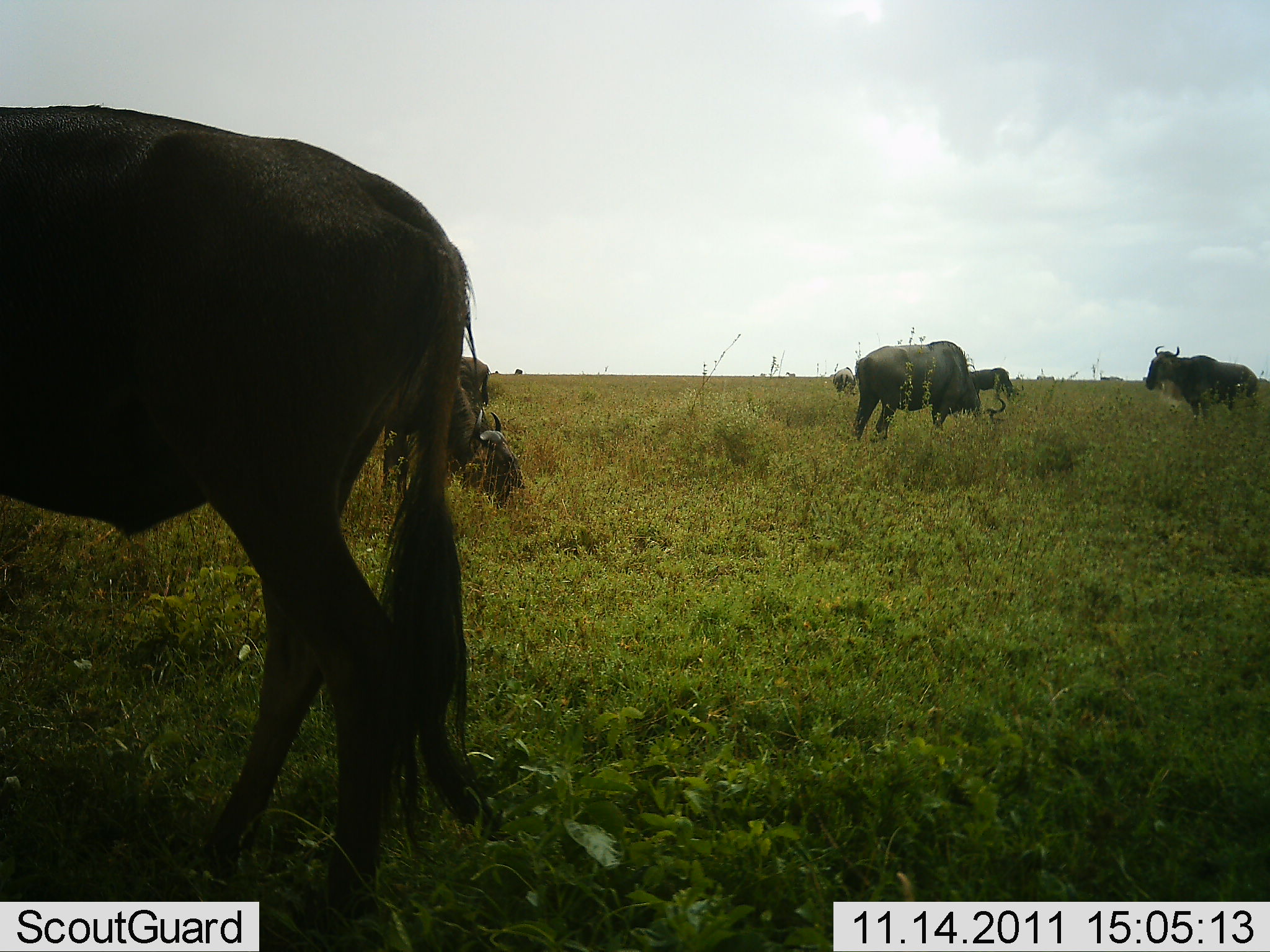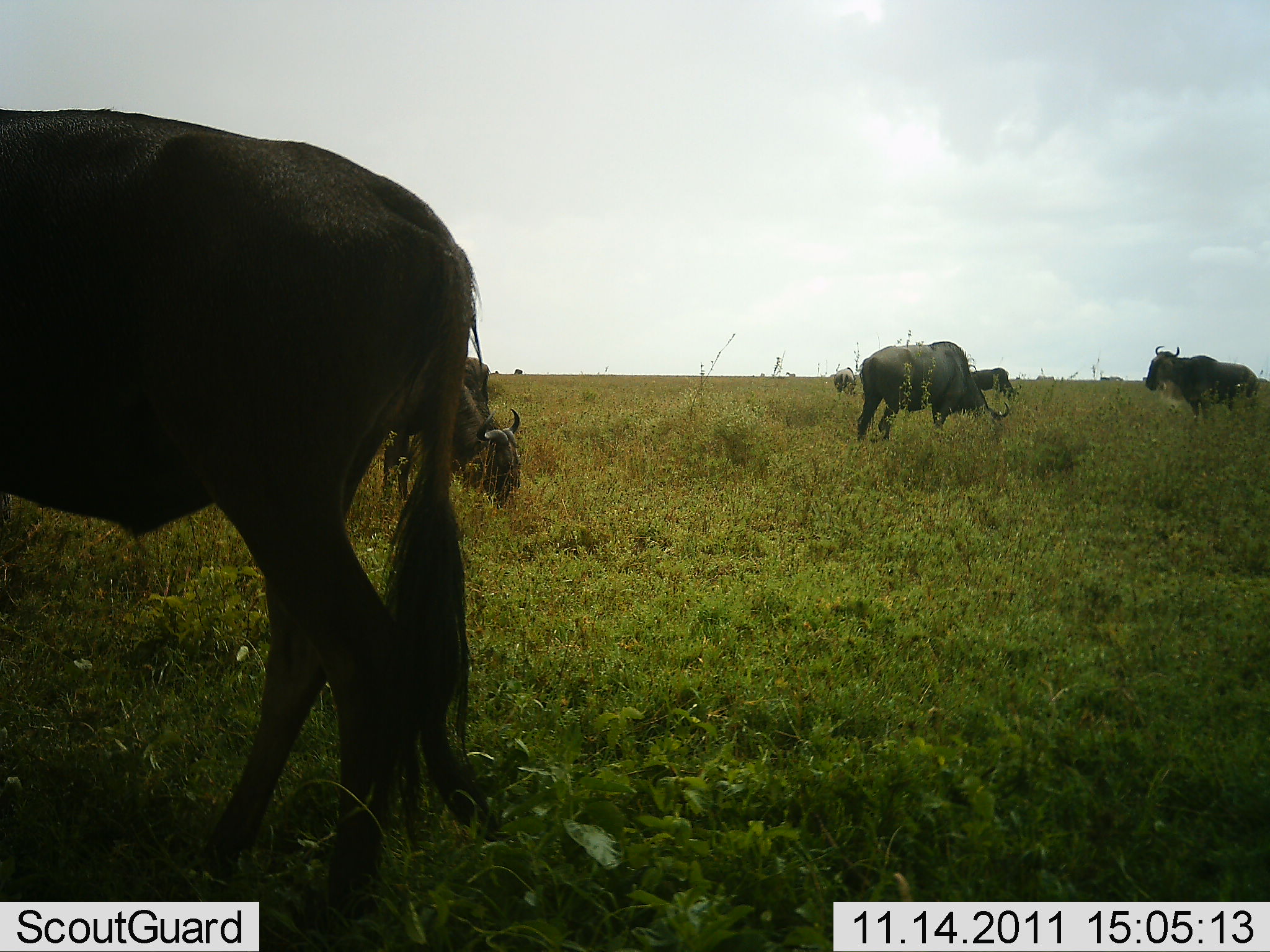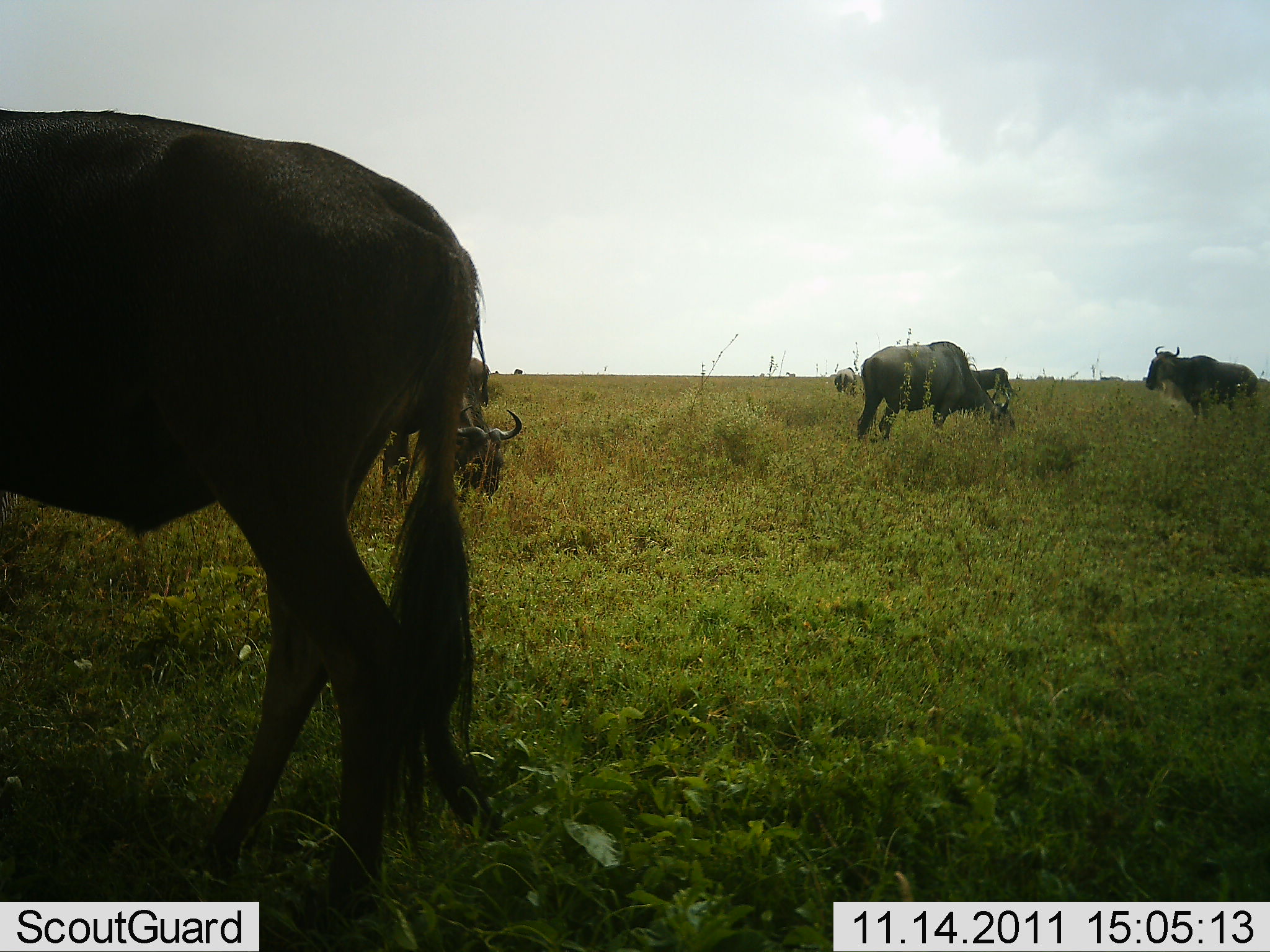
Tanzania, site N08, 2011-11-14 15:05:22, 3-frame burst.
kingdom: Animalia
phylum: Chordata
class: Mammalia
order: Artiodactyla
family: Bovidae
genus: Connochaetes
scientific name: Connochaetes taurinus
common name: blue wildebeest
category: wildebeest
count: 7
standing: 57%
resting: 0%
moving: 0%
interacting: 0%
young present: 0%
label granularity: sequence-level